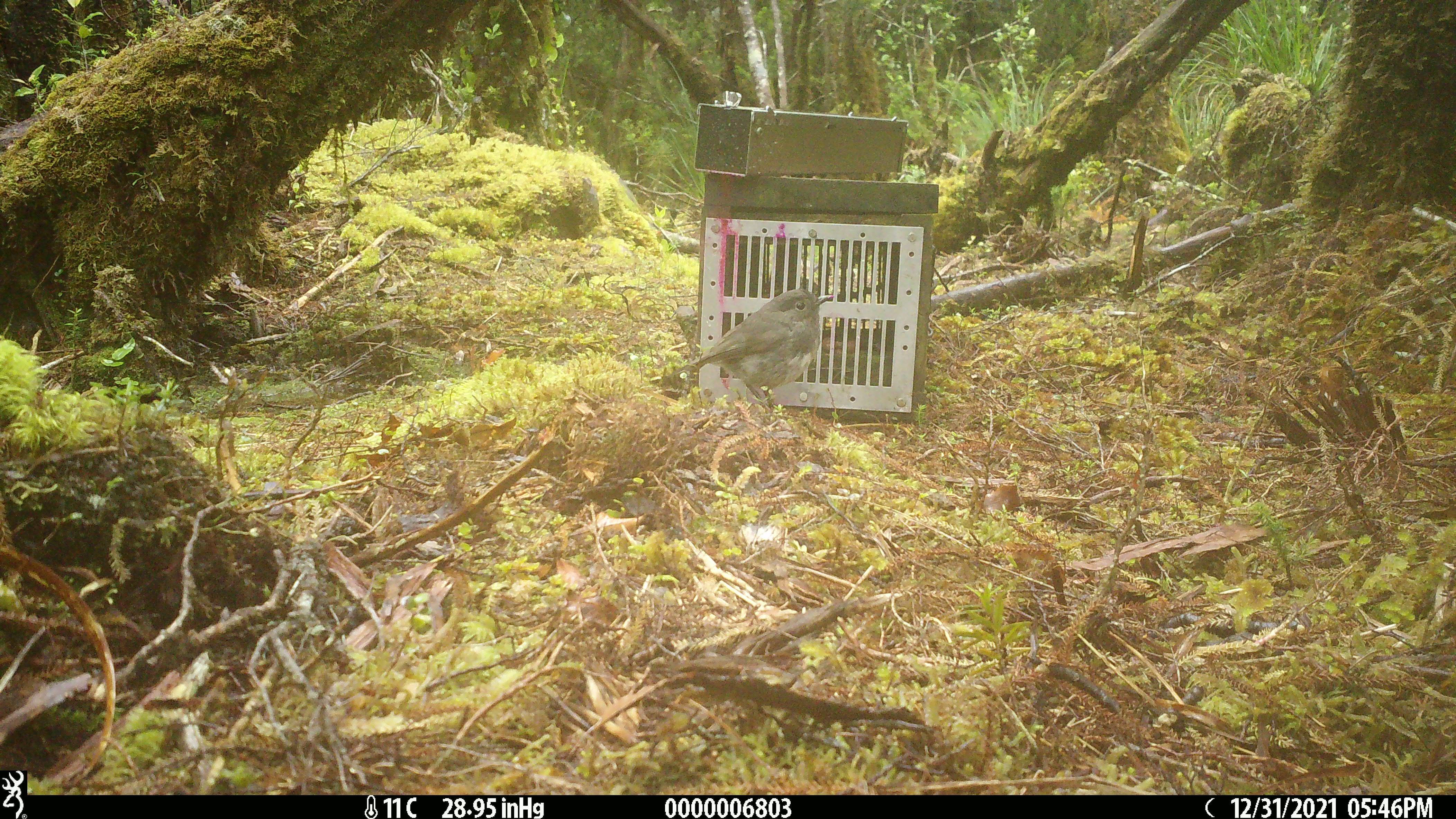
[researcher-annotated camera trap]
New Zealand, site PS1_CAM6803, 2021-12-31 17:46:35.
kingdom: Animalia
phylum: Chordata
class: Aves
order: Passeriformes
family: Petroicidae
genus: Petroica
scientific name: Petroica australis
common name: new zealand robin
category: robin